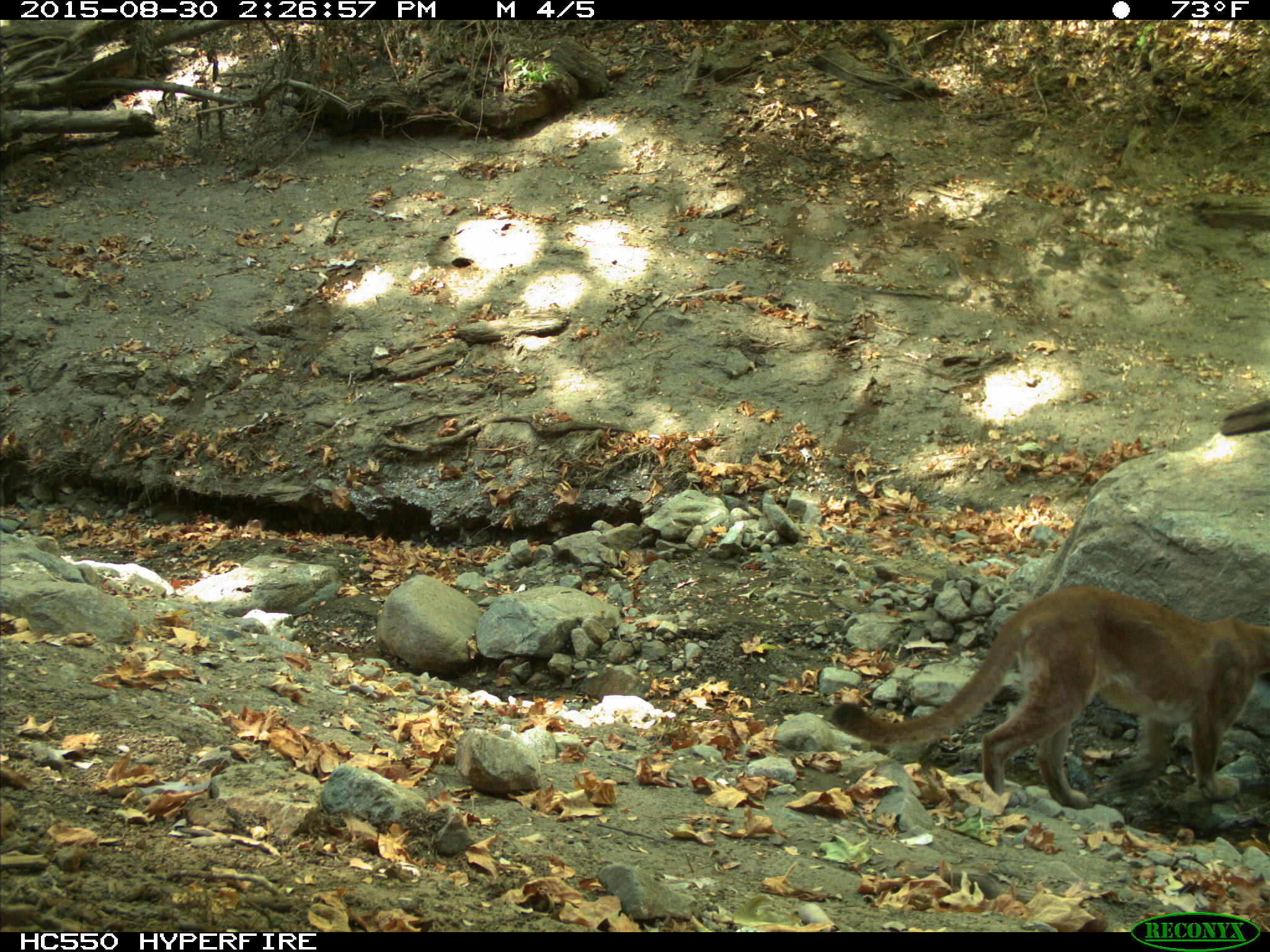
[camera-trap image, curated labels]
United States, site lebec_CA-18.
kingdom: Animalia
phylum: Chordata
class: Mammalia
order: Carnivora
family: Felidae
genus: Puma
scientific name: Puma concolor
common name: mountain lion